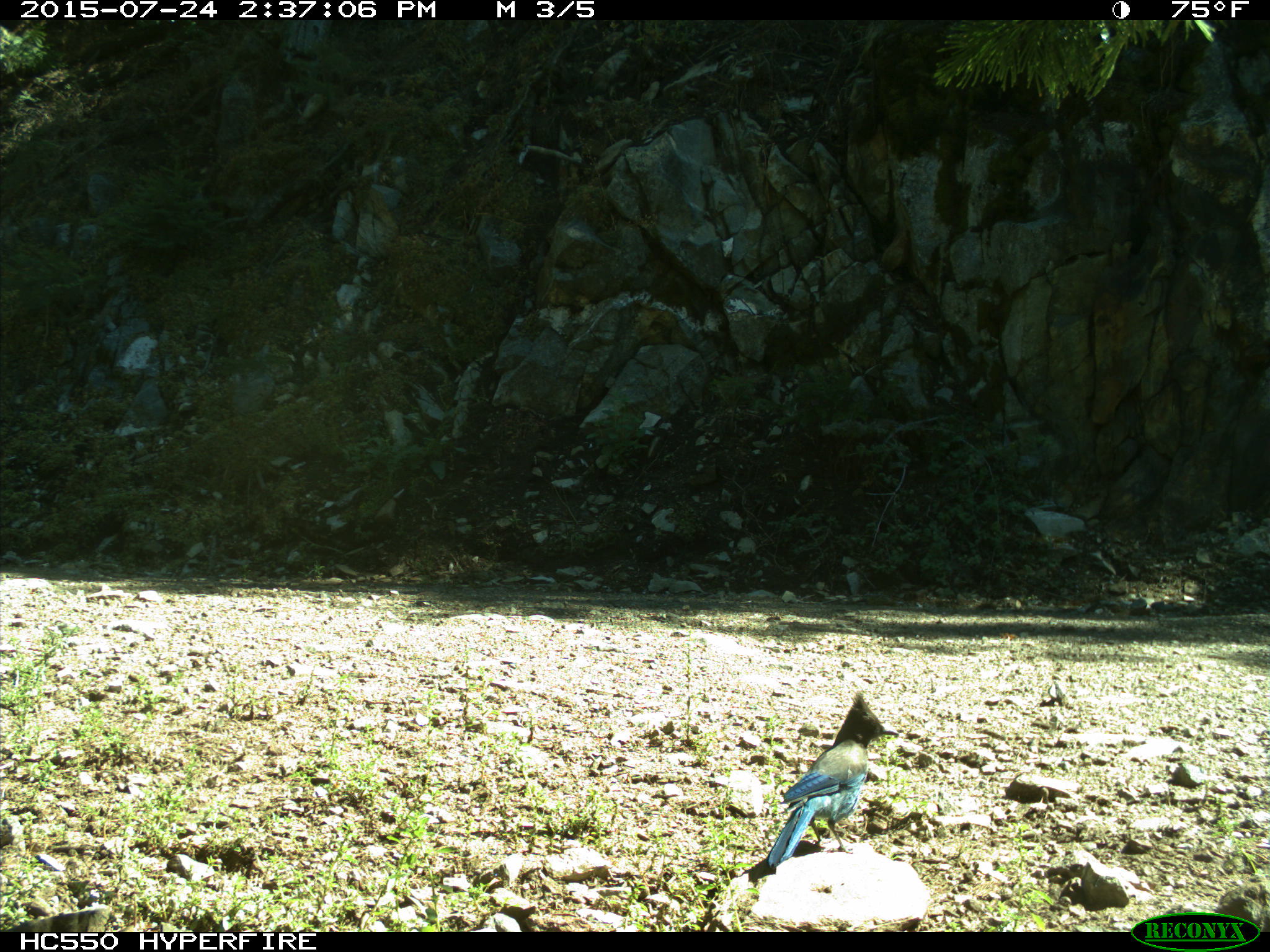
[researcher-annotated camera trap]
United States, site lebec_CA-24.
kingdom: Animalia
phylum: Chordata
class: Aves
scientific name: Aves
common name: birds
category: unidentified bird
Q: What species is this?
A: Unidentified bird (birds) (Aves).